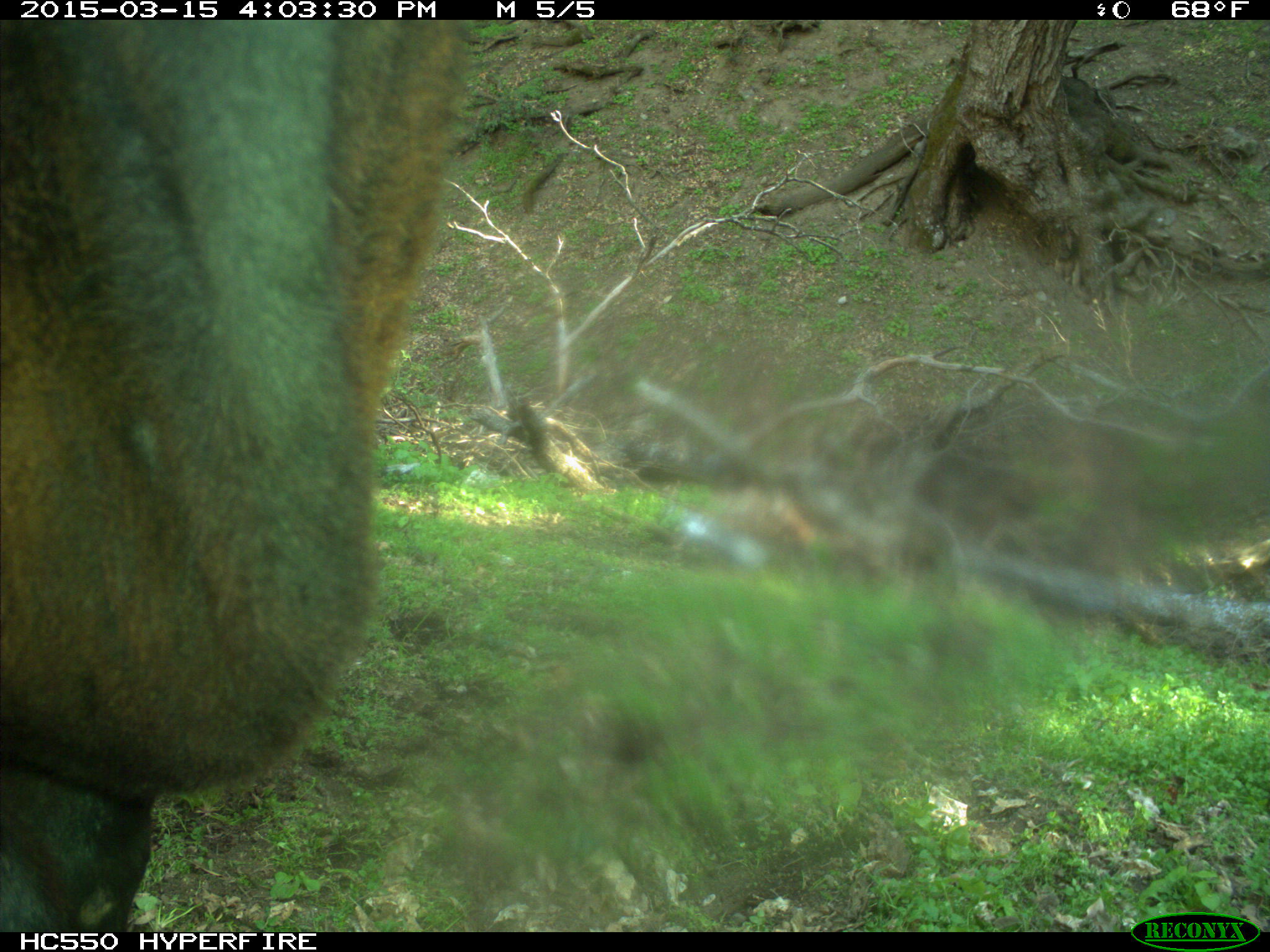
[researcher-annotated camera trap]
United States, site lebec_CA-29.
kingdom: Animalia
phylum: Chordata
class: Mammalia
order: Artiodactyla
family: Bovidae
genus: Bos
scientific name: Bos taurus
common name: domestic cow